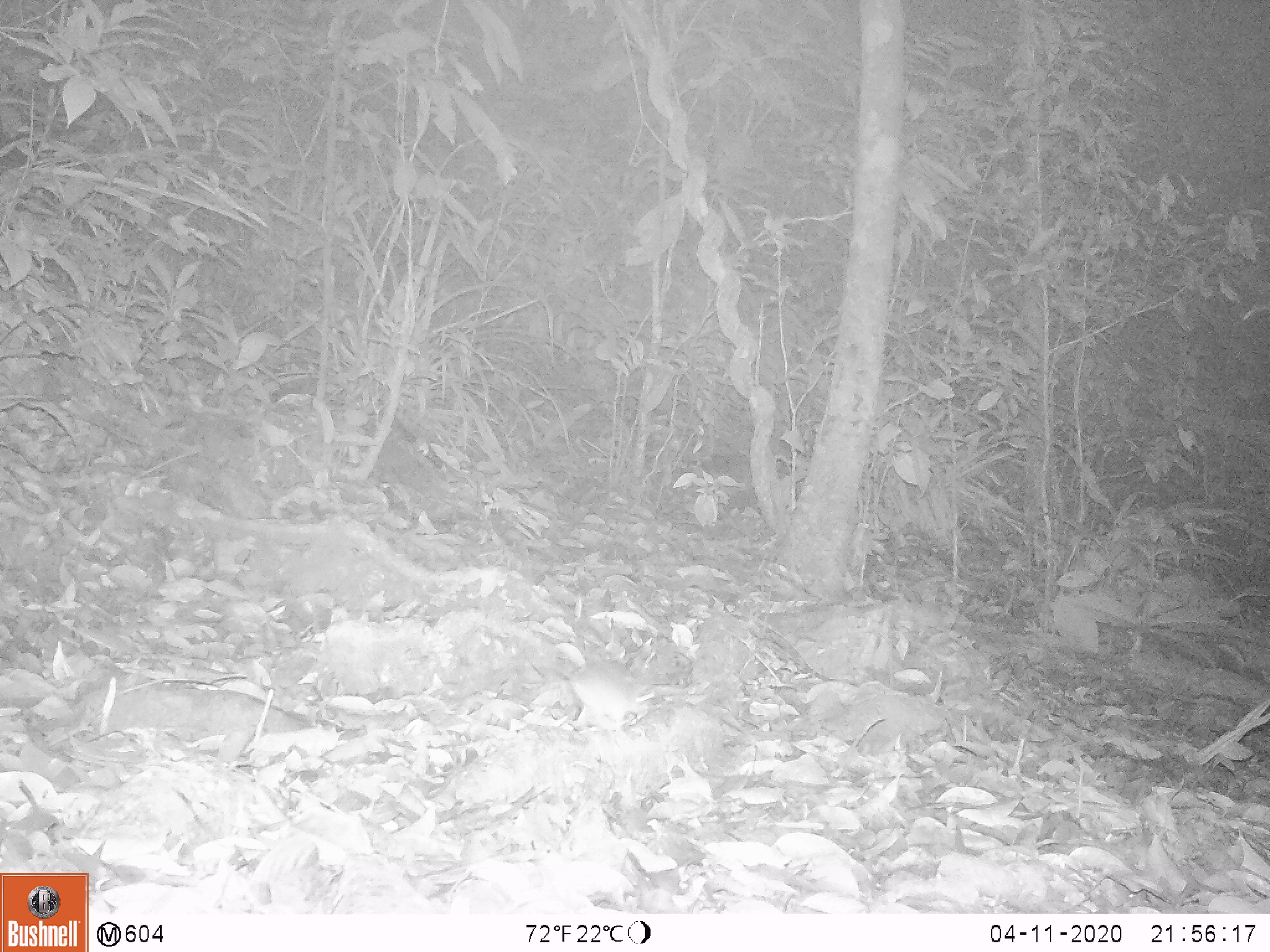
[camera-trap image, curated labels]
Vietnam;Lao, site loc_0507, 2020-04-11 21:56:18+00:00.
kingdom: Animalia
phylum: Chordata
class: Mammalia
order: Rodentia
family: Muridae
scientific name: Muridae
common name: old-world mice and rats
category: unidentified murid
Unidentified murid (old-world mice and rats) (Muridae). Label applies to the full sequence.